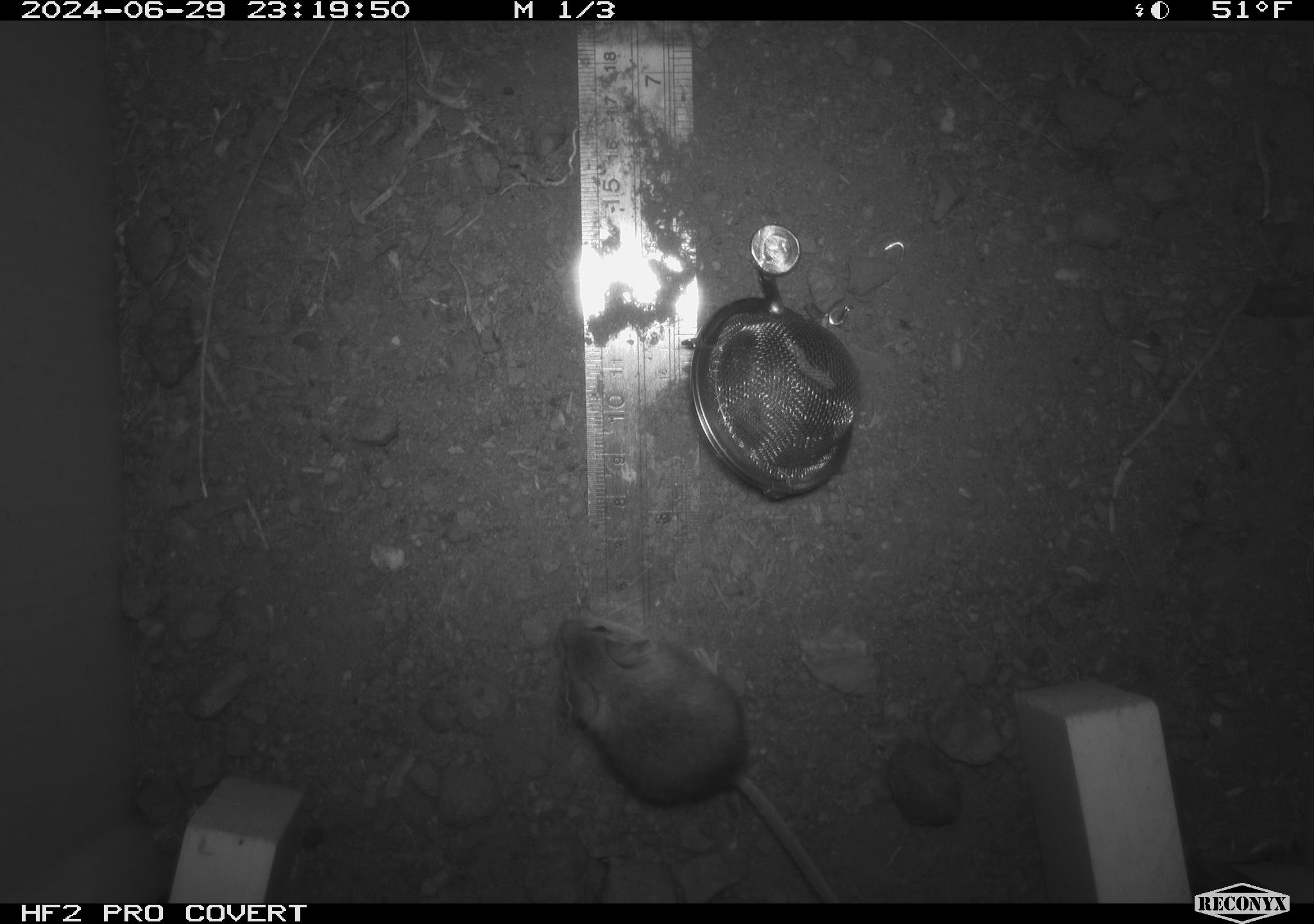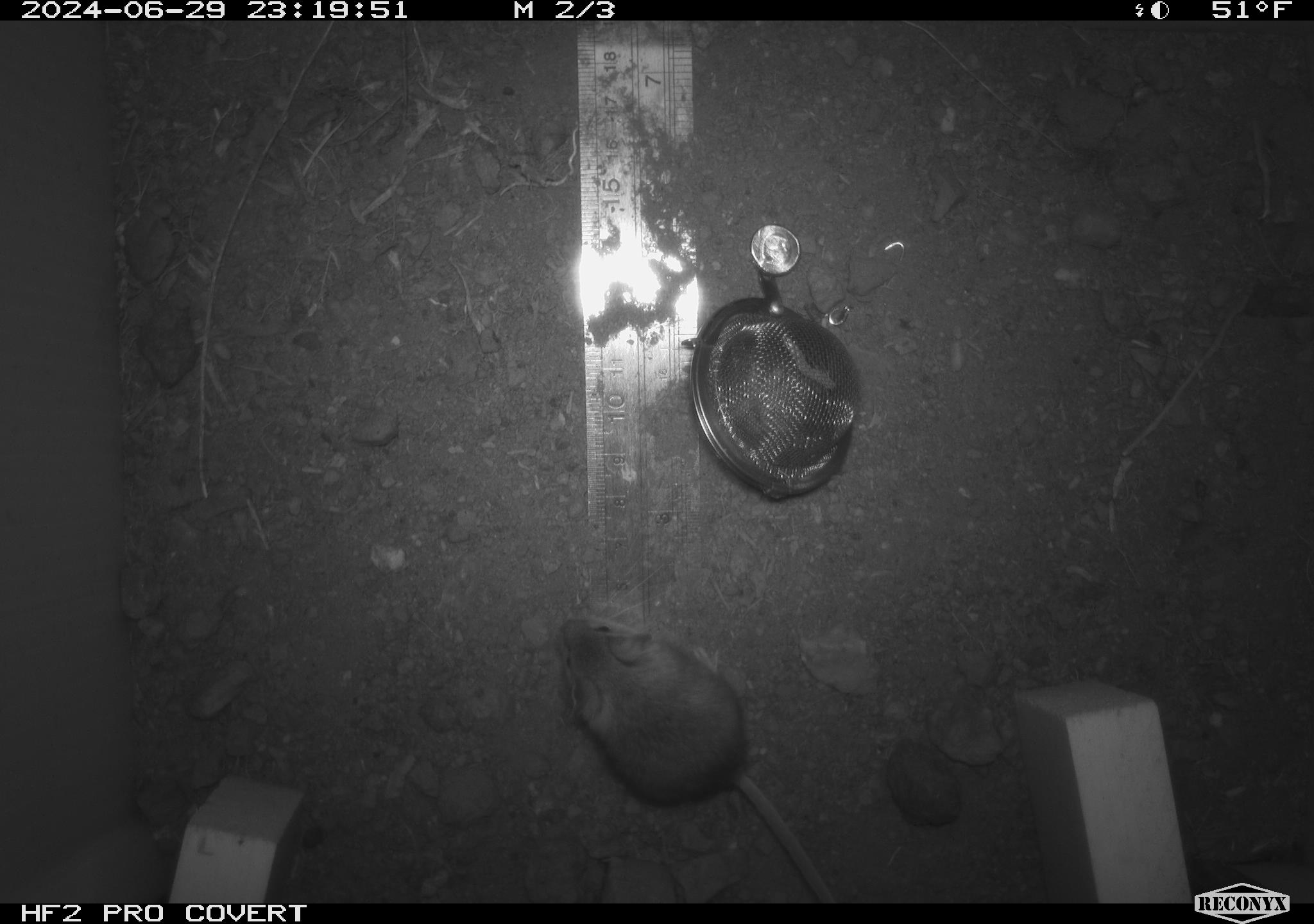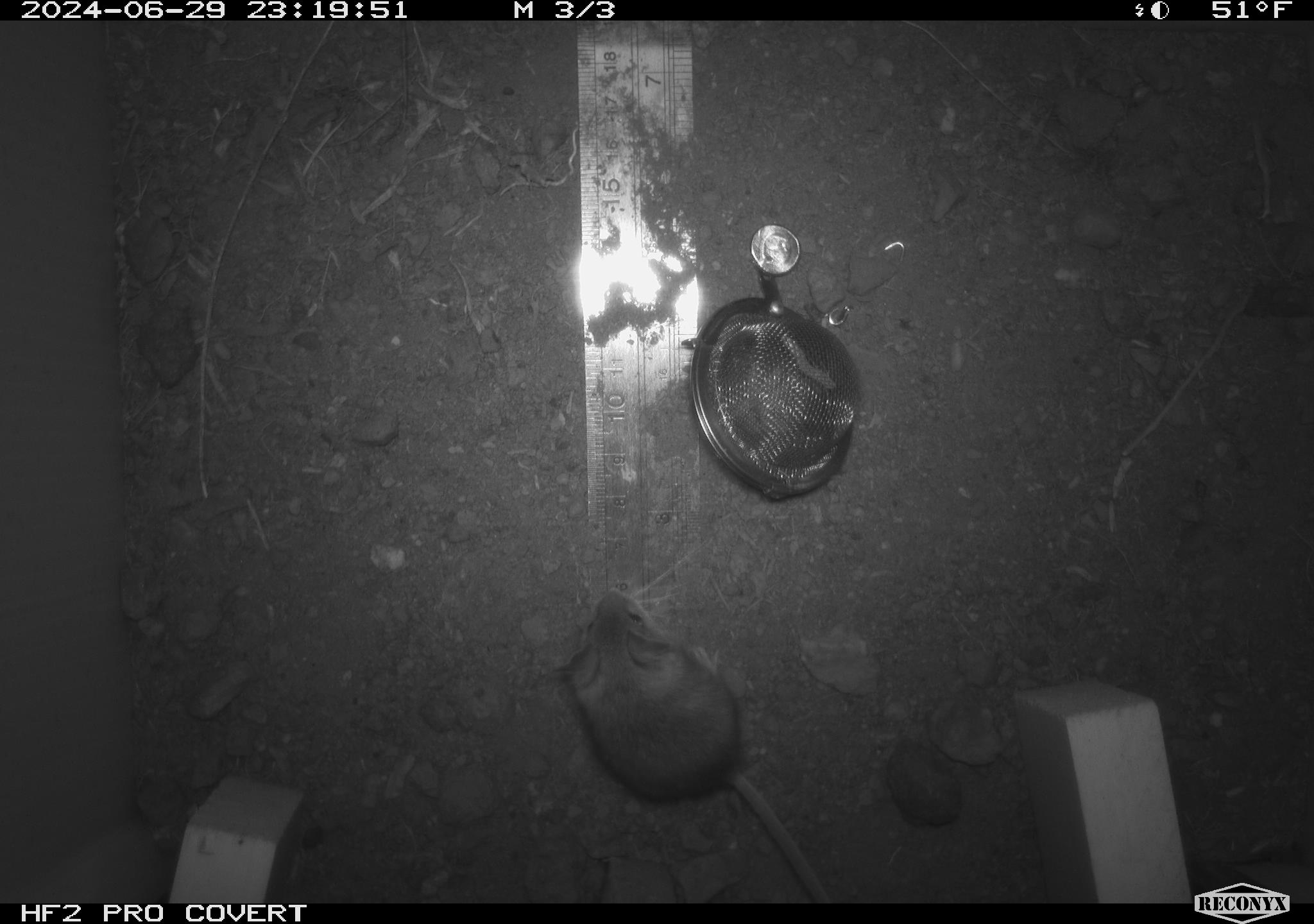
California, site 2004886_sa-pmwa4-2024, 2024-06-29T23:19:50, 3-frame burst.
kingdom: Animalia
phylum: Chordata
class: Mammalia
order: Rodentia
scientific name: Rodentia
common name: mouse species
Mouse species (Rodentia).